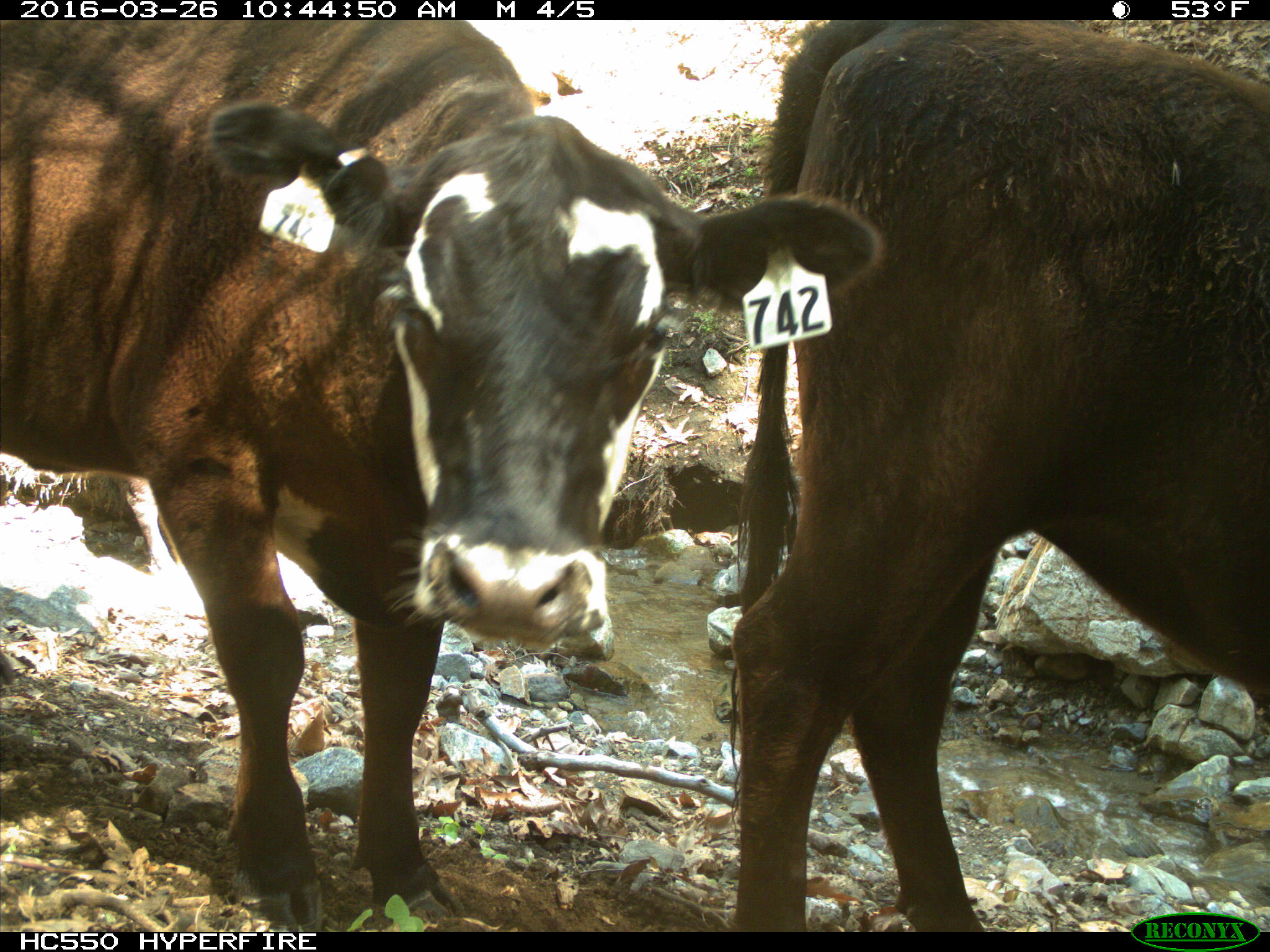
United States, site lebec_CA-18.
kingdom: Animalia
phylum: Chordata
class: Mammalia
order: Artiodactyla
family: Bovidae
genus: Bos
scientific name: Bos taurus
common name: domestic cow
Bos taurus (domestic cow).